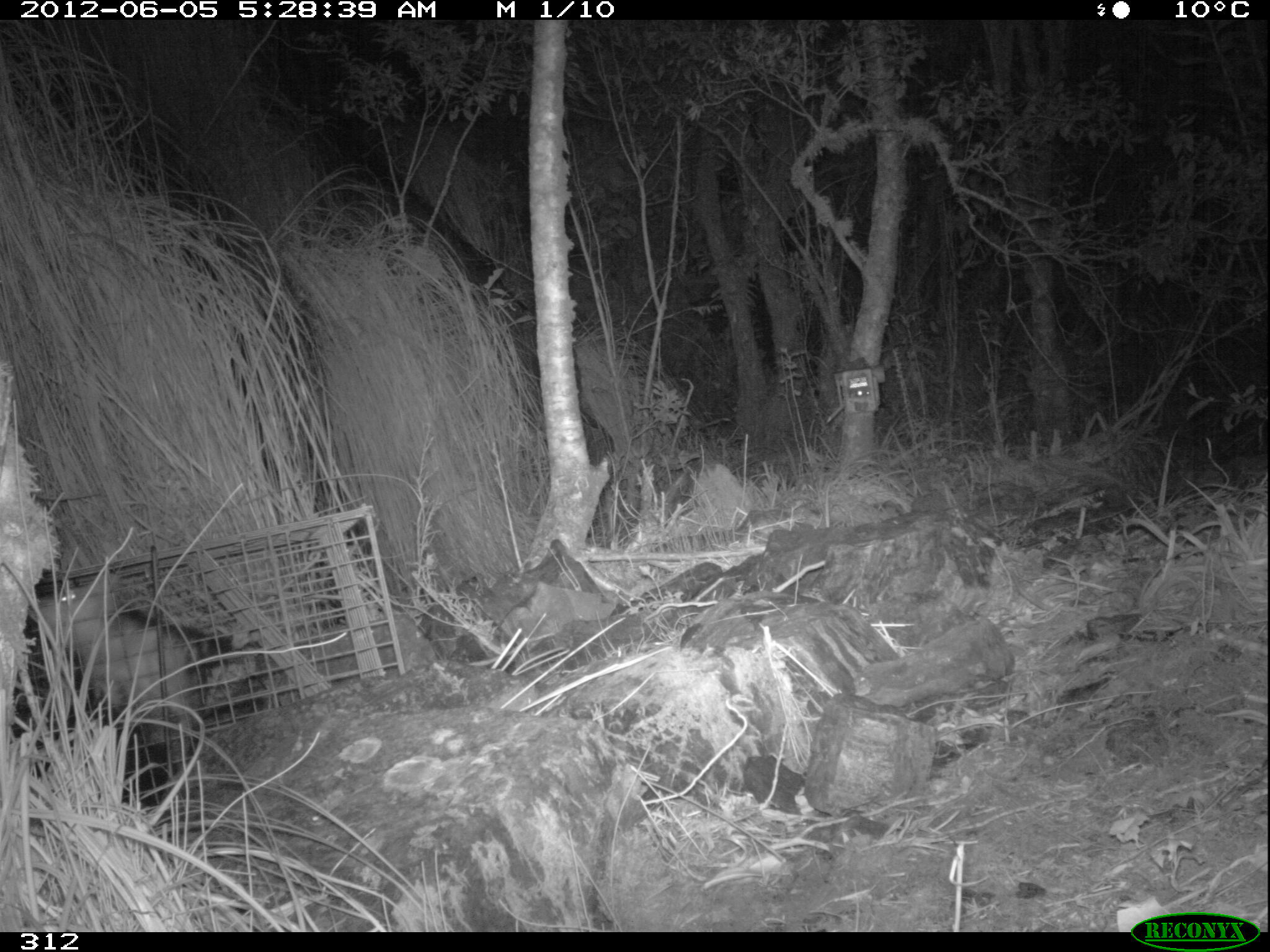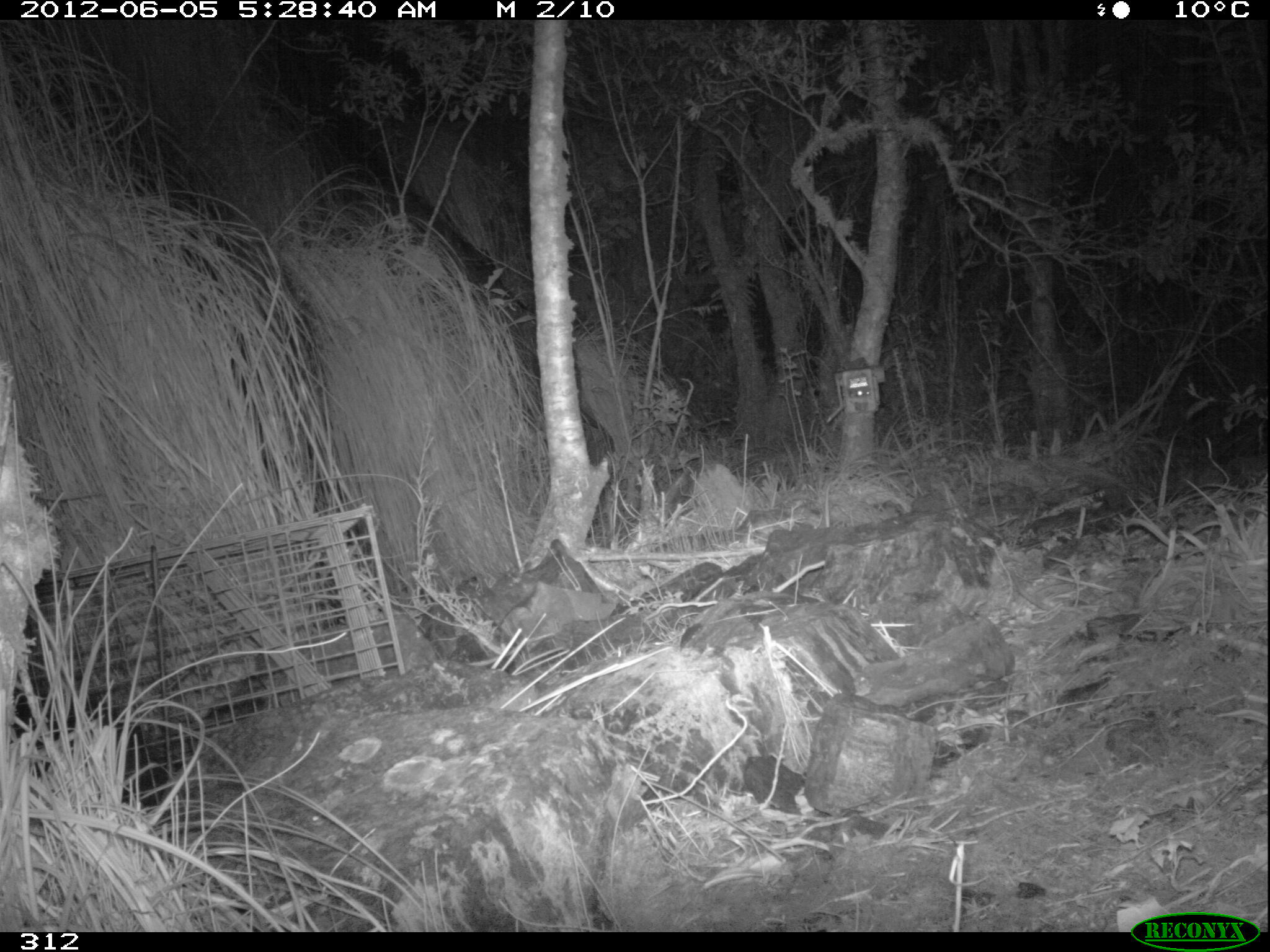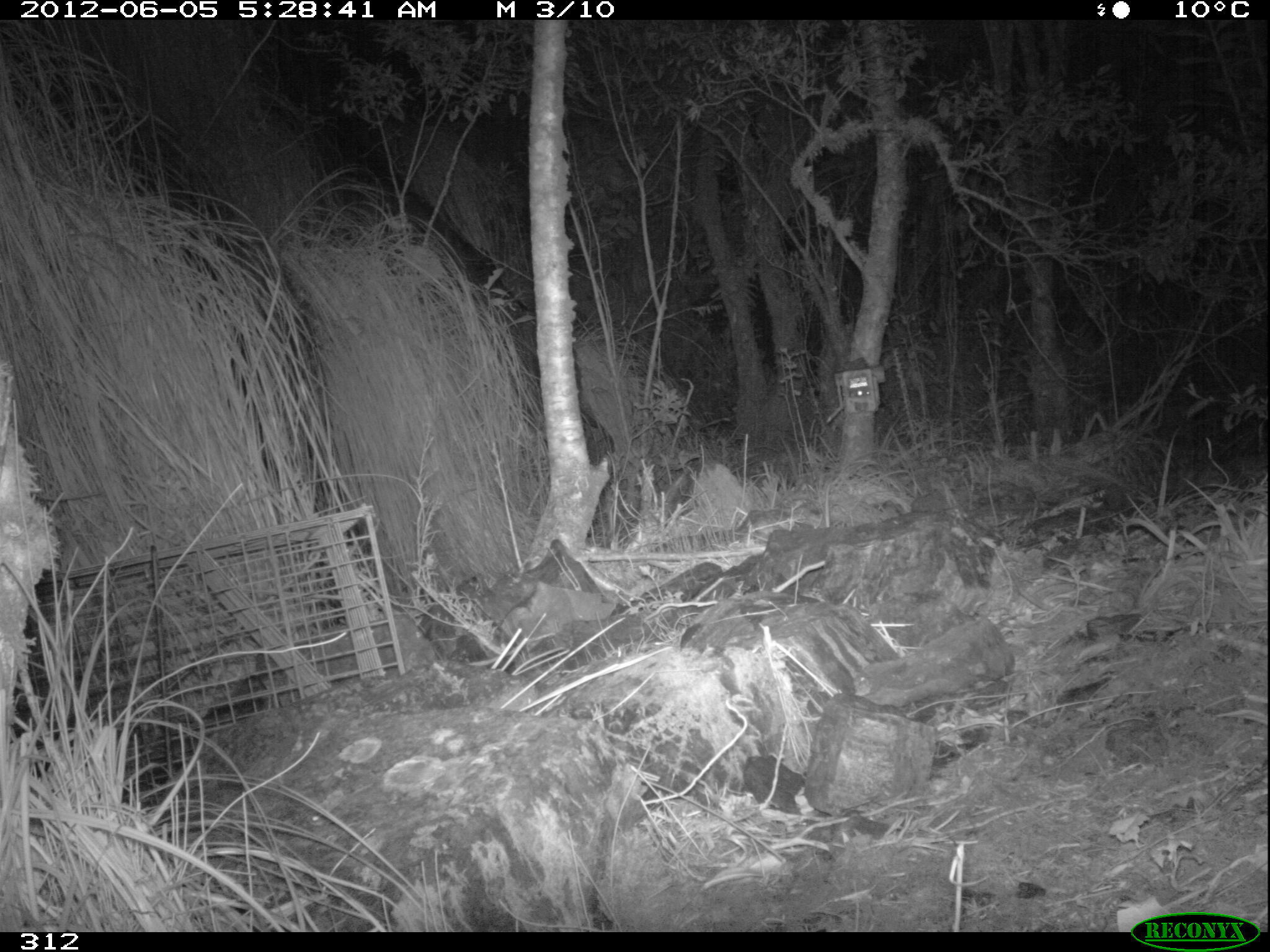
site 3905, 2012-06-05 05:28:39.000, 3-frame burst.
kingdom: Animalia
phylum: Chordata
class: Mammalia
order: Didelphimorphia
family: Didelphidae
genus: Didelphis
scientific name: Didelphis pernigra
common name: andean white-eared opossum